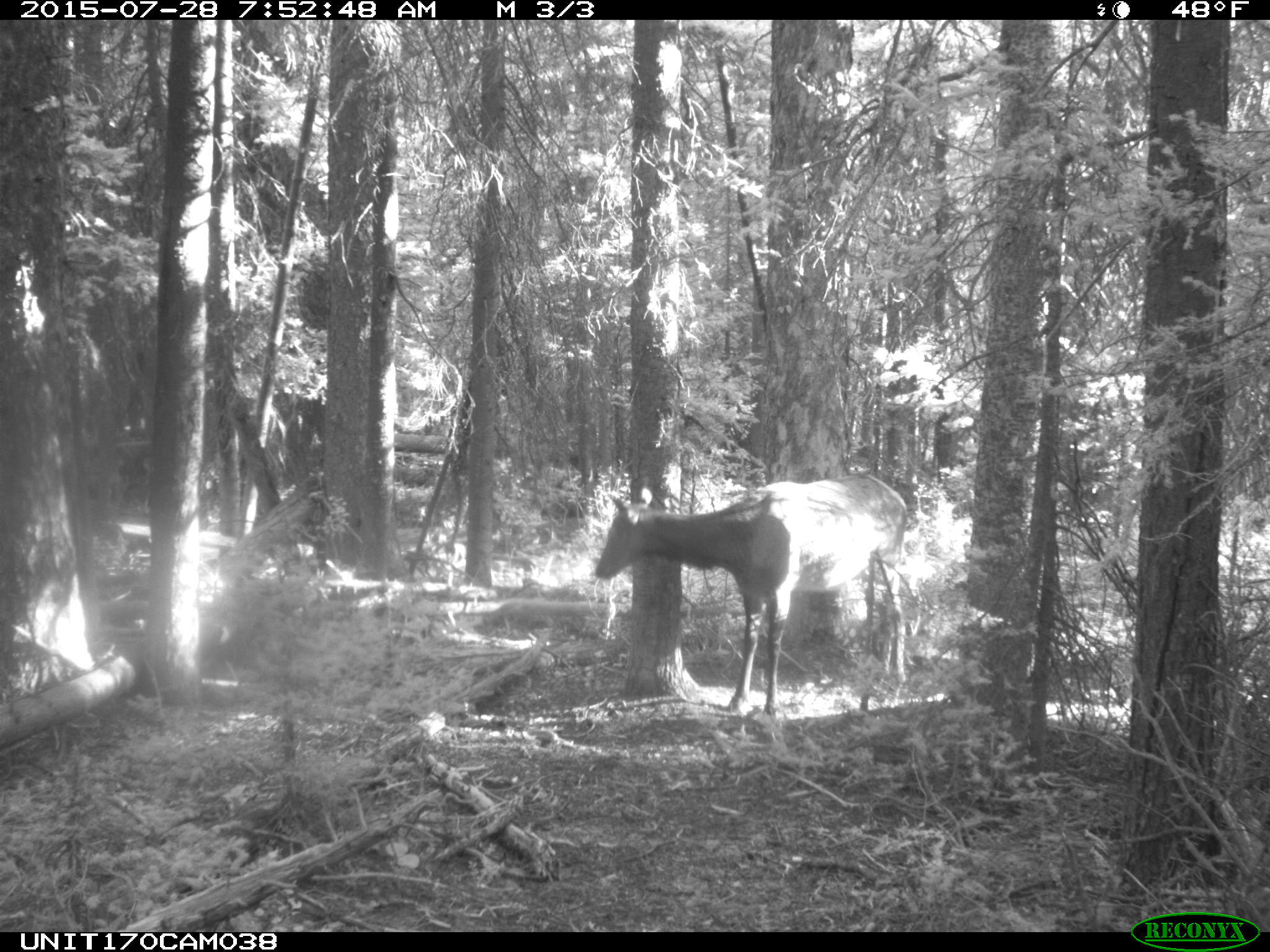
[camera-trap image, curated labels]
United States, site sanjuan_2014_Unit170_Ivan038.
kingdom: Animalia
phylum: Chordata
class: Mammalia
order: Artiodactyla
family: Cervidae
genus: Cervus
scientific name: Cervus elaphus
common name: red deer